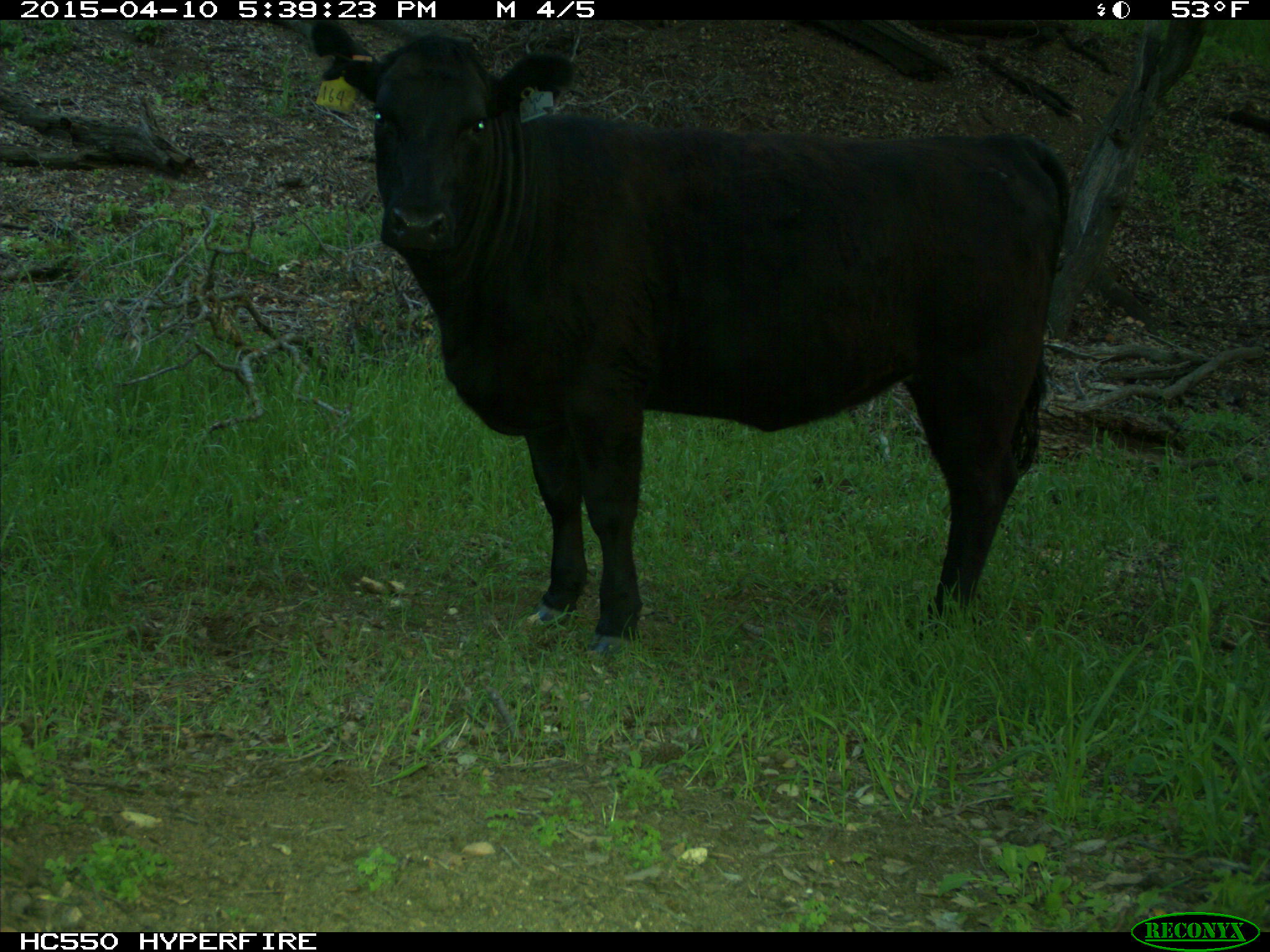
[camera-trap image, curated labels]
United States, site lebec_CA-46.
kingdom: Animalia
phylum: Chordata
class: Mammalia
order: Artiodactyla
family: Bovidae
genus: Bos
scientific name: Bos taurus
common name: domestic cow